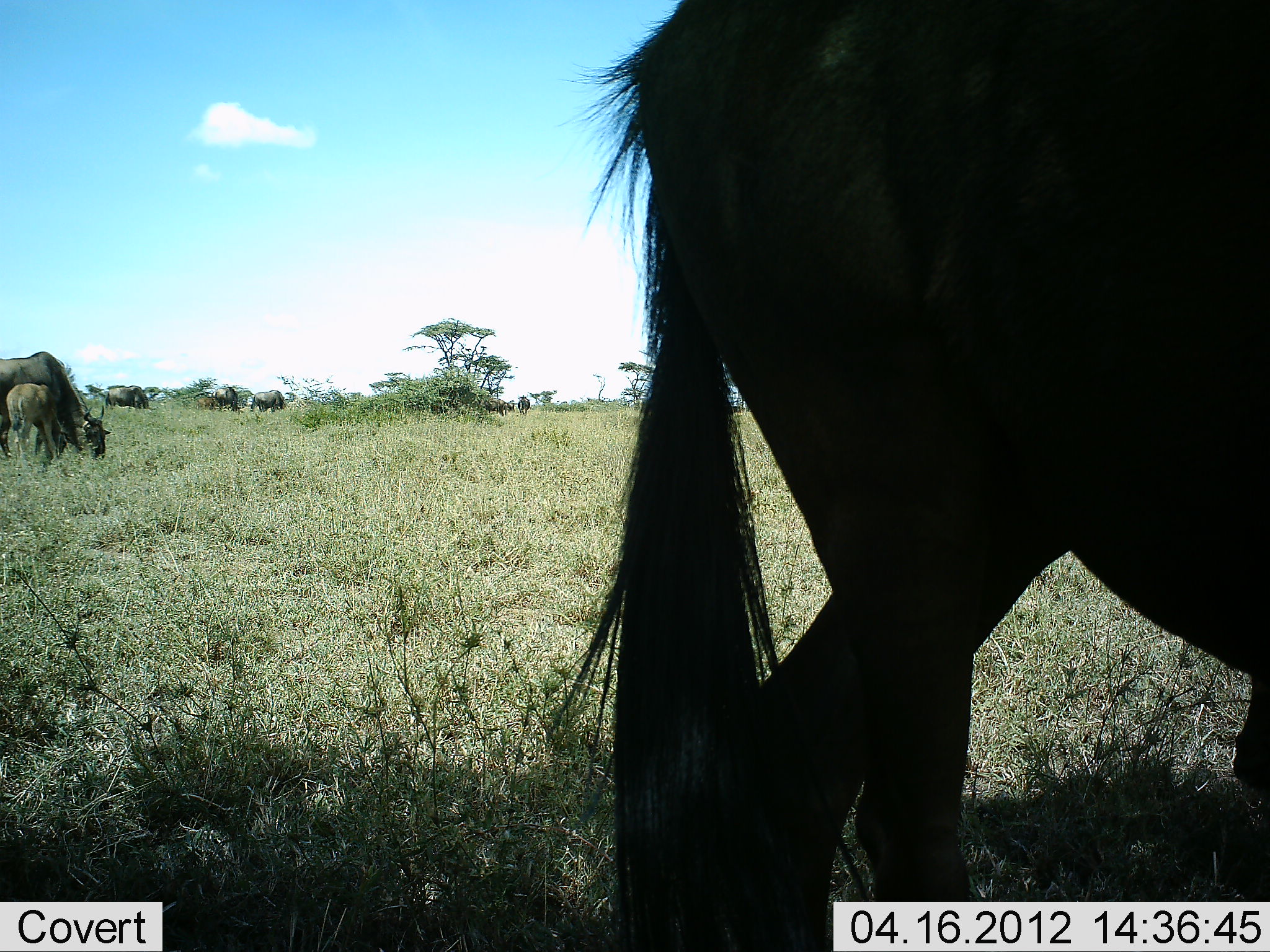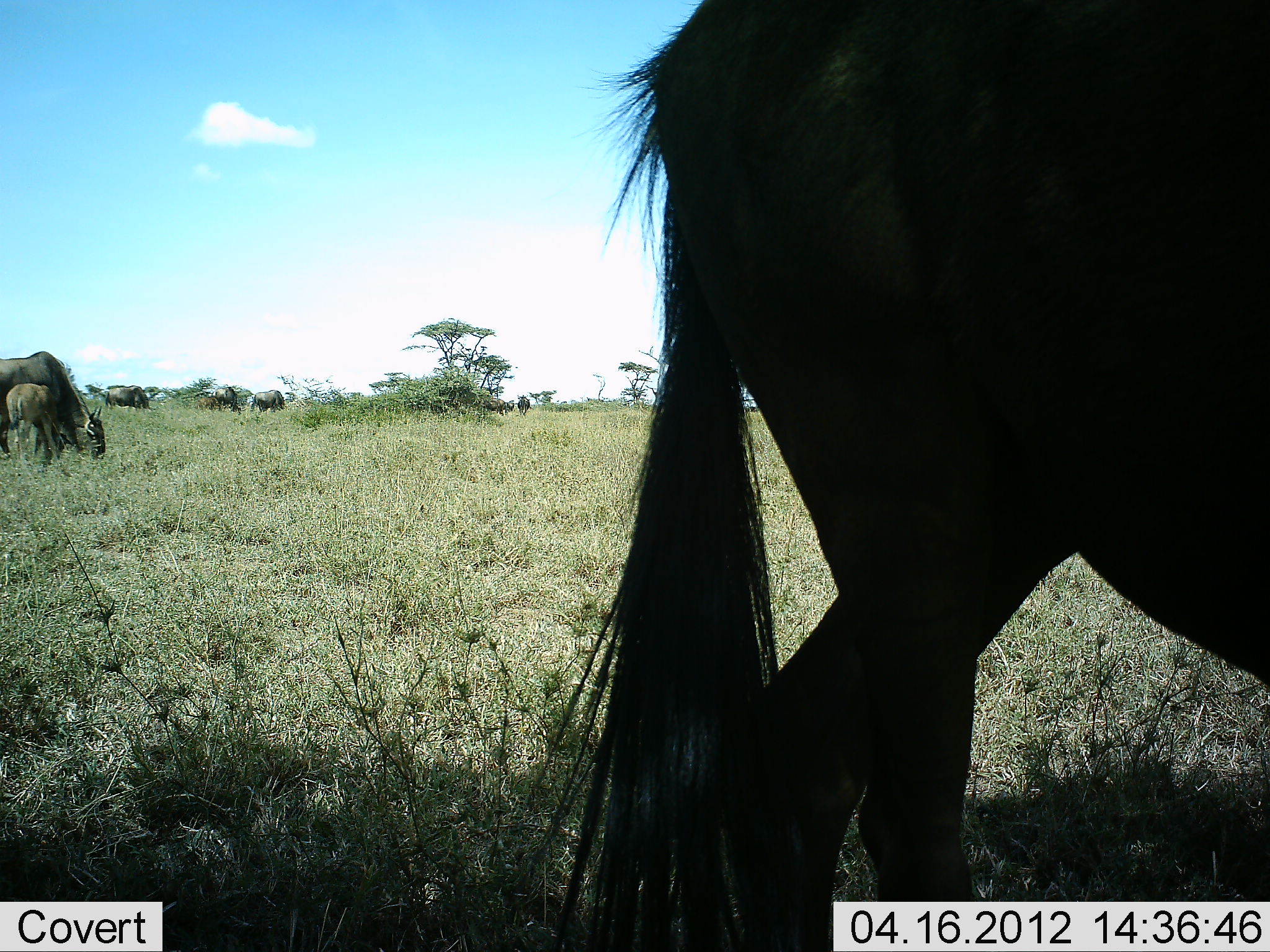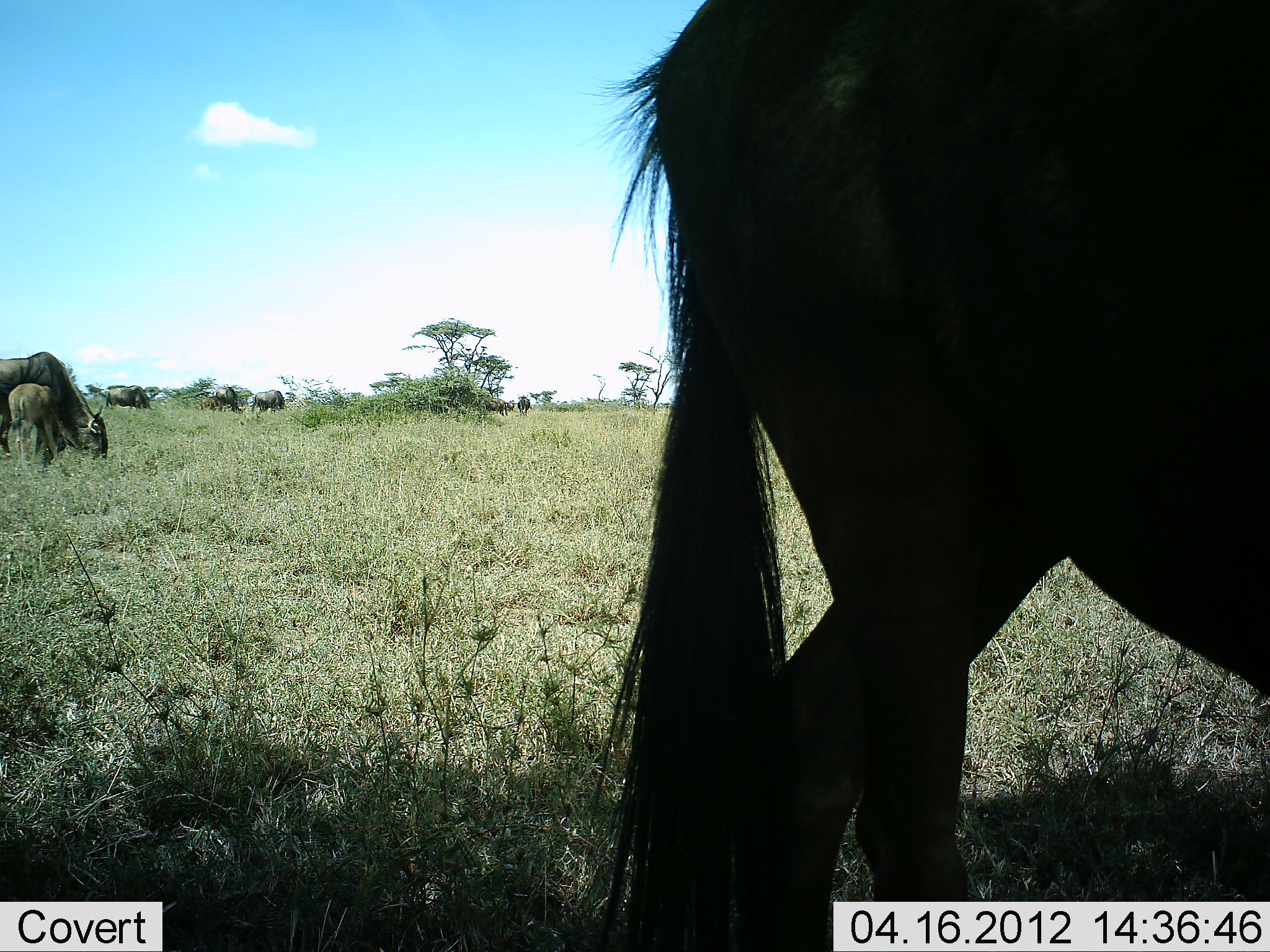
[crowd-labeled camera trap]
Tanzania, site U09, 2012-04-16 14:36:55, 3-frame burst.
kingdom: Animalia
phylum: Chordata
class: Mammalia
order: Artiodactyla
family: Bovidae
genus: Connochaetes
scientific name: Connochaetes taurinus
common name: blue wildebeest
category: wildebeest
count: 7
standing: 57%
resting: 5%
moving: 10%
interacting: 0%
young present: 71%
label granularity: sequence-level